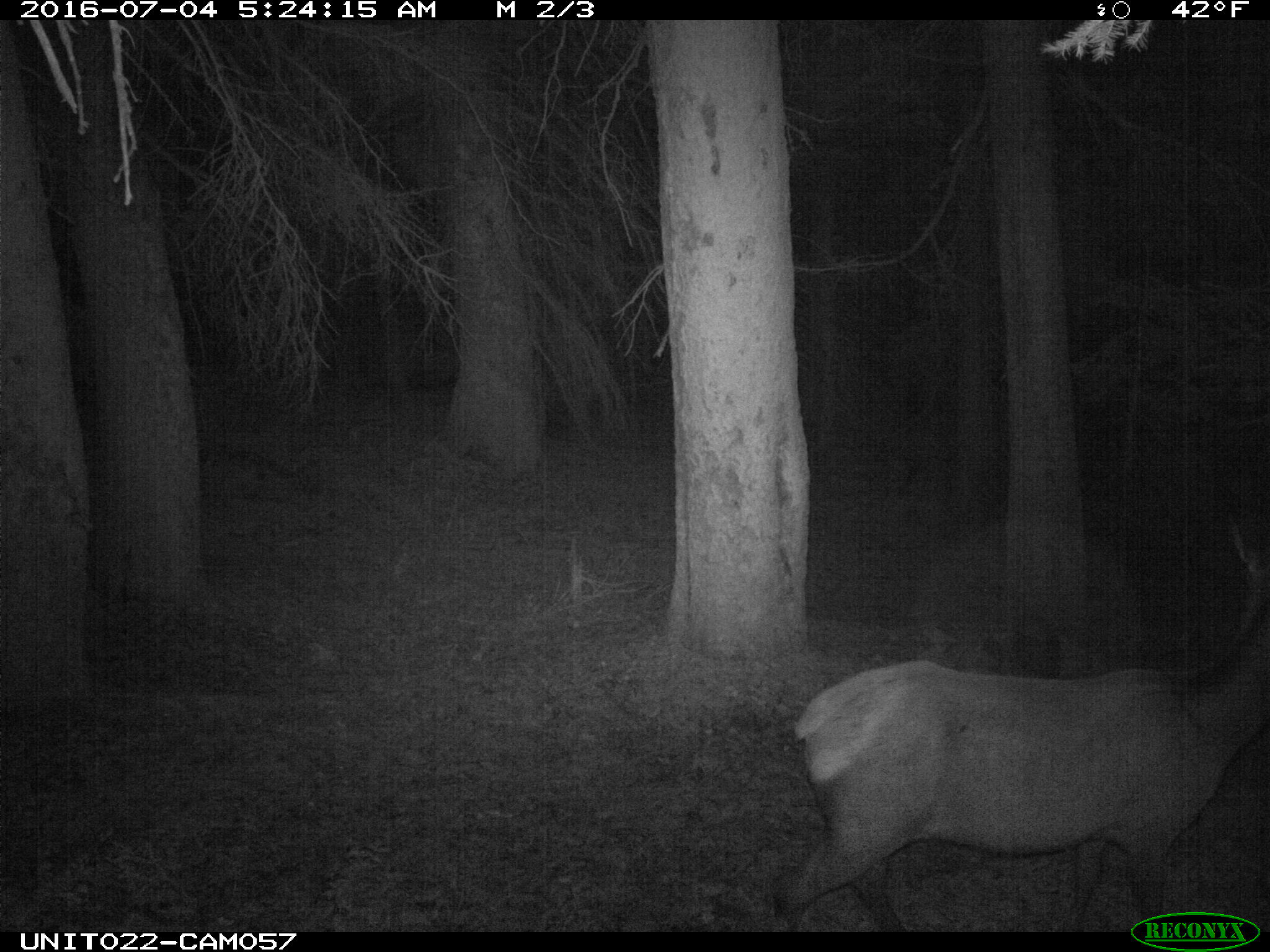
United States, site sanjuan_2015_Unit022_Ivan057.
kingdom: Animalia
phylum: Chordata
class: Mammalia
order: Artiodactyla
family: Cervidae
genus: Cervus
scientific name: Cervus elaphus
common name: red deer